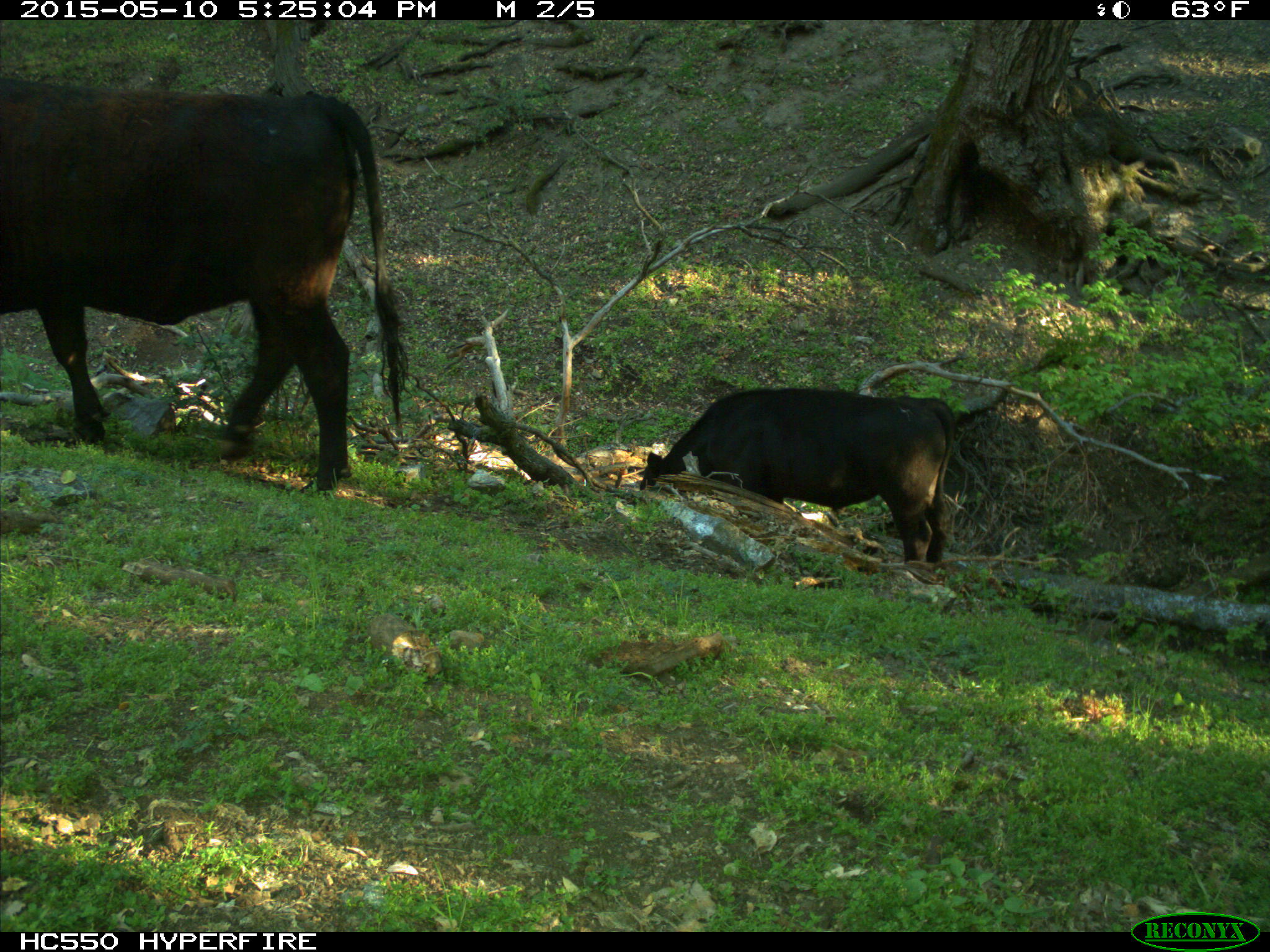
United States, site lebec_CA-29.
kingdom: Animalia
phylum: Chordata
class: Mammalia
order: Artiodactyla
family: Bovidae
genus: Bos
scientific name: Bos taurus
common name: domestic cow